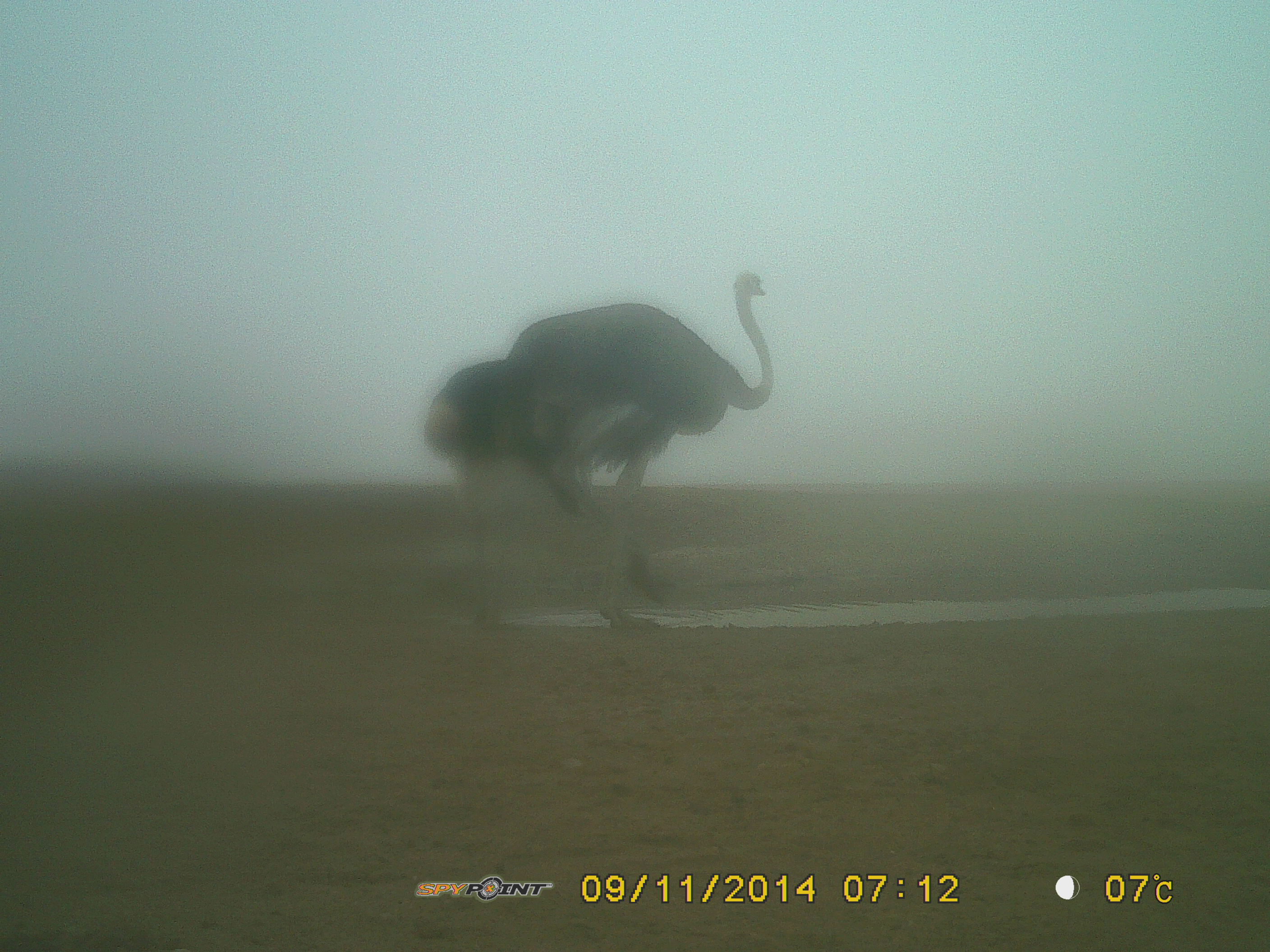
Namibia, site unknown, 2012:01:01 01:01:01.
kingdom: Animalia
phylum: Chordata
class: Aves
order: Struthioniformes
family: Struthionidae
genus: Struthio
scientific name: Struthio camelus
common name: common ostrich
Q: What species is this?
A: Struthio camelus (common ostrich).